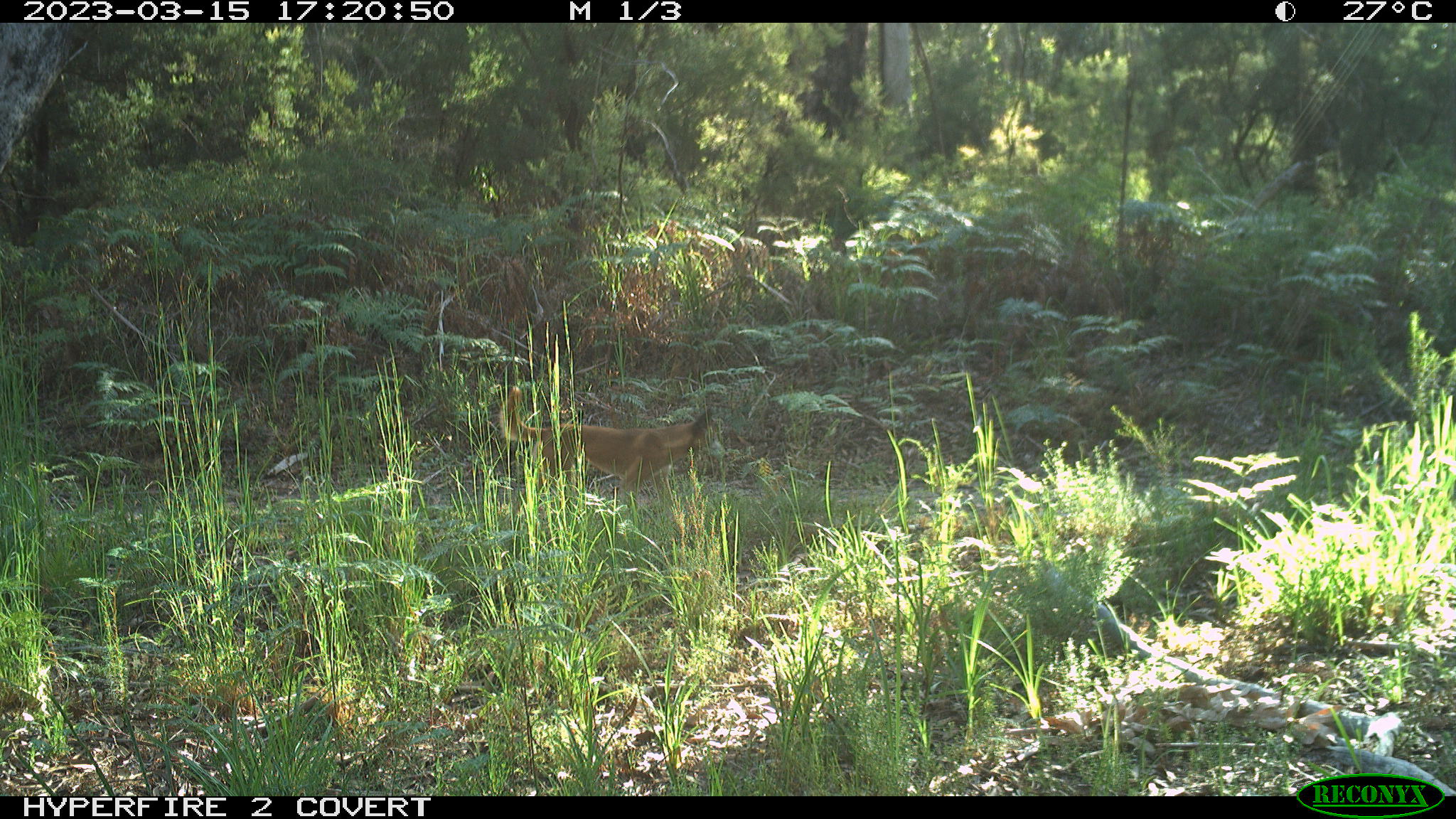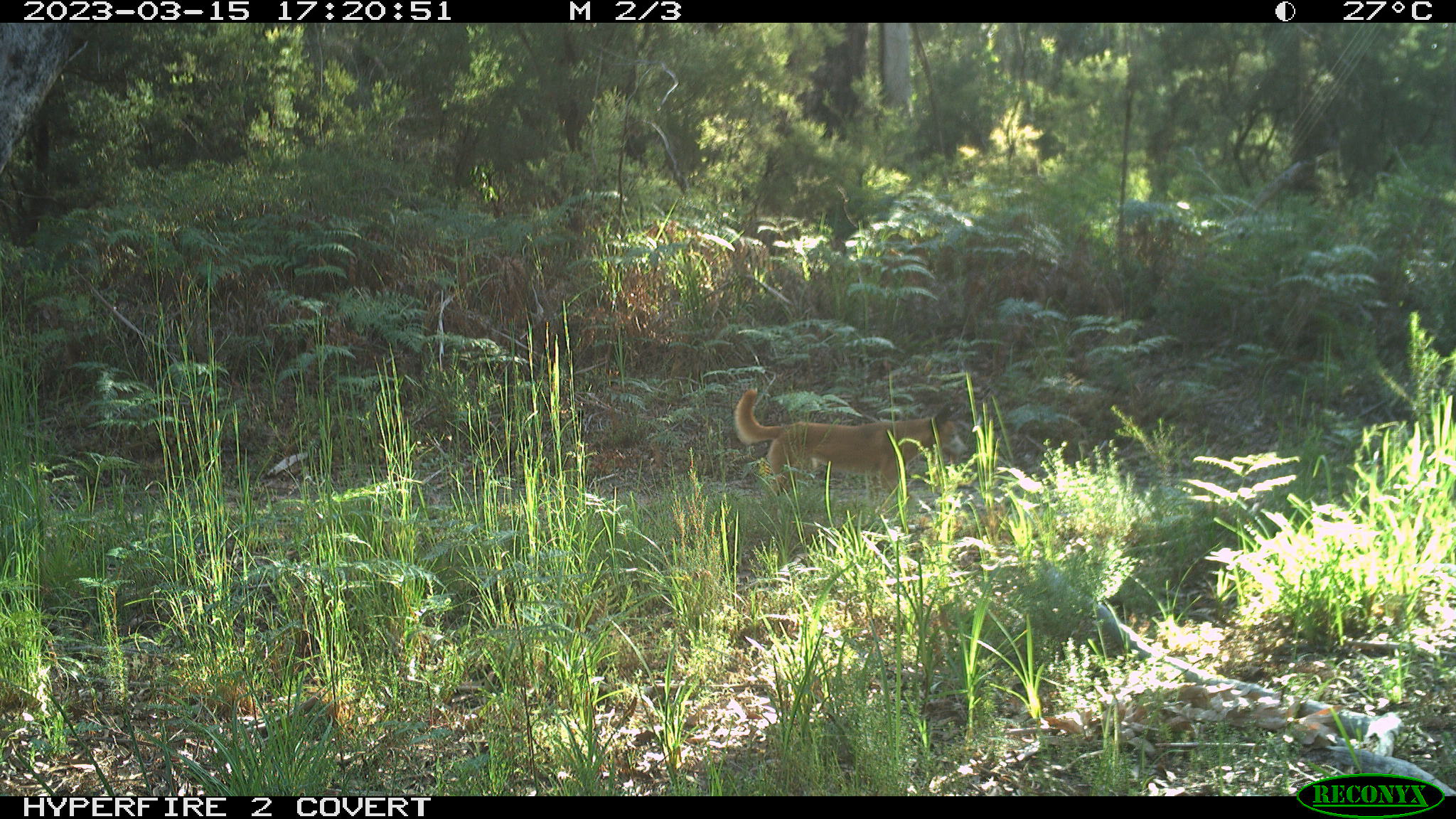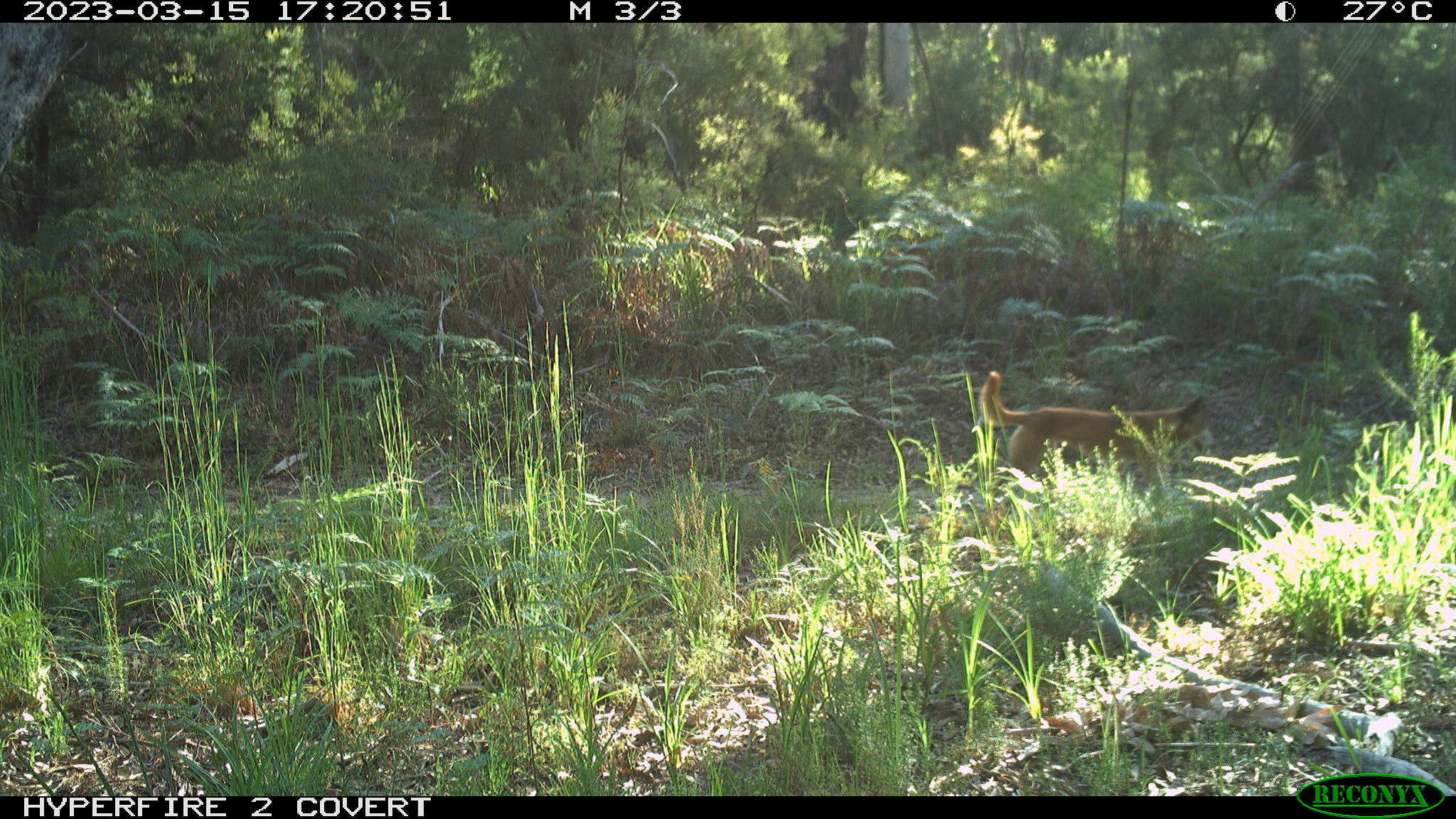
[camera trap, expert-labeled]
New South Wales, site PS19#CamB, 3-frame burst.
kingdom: Animalia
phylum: Chordata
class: Mammalia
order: Carnivora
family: Canidae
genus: Canis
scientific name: Canis familiaris dingo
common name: dingo